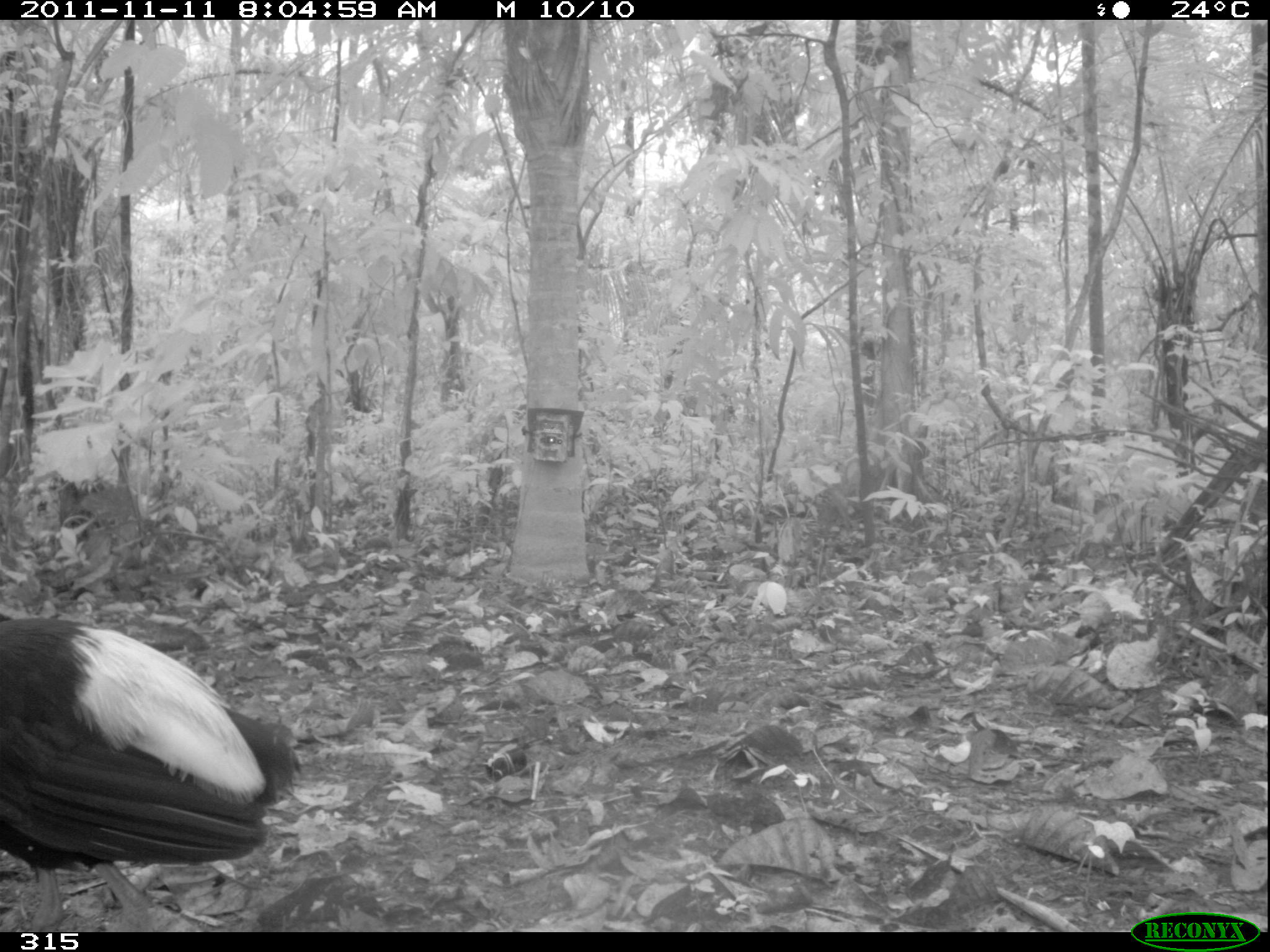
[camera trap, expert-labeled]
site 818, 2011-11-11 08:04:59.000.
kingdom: Animalia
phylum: Chordata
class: Aves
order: Gruiformes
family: Psophiidae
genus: Psophia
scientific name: Psophia leucoptera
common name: pale-winged trumpeter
Psophia leucoptera (pale-winged trumpeter).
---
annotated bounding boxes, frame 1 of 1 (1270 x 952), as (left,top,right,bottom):
psophia leucoptera: (0,614,303,932)